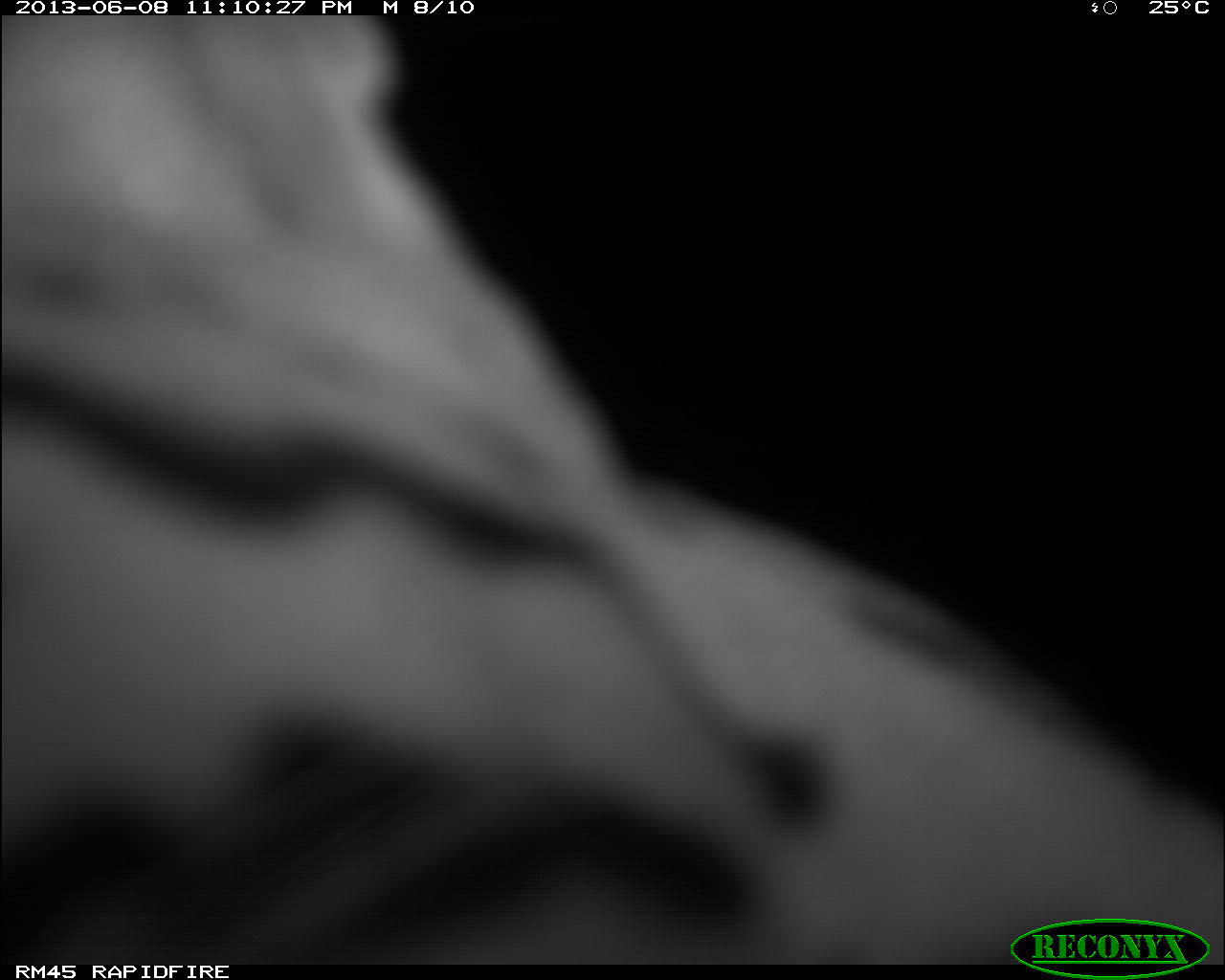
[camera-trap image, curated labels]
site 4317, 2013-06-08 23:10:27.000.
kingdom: Animalia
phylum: Chordata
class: Mammalia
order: Carnivora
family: Felidae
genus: Leopardus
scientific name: Leopardus pardalis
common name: ocelot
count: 1